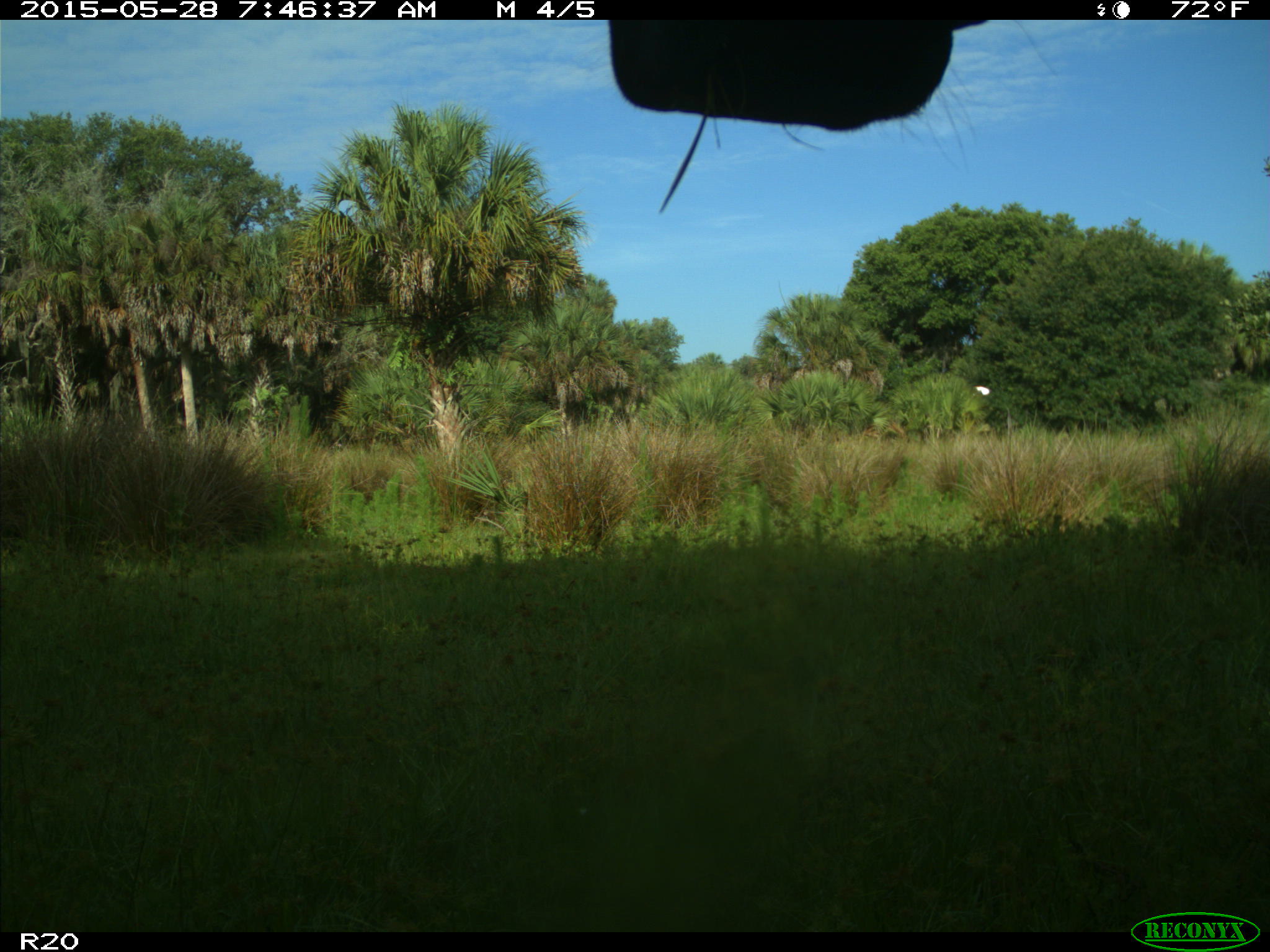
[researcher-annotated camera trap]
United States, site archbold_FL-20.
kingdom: Animalia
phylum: Chordata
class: Mammalia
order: Artiodactyla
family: Bovidae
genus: Bos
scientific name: Bos taurus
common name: domestic cow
Bos taurus (domestic cow).